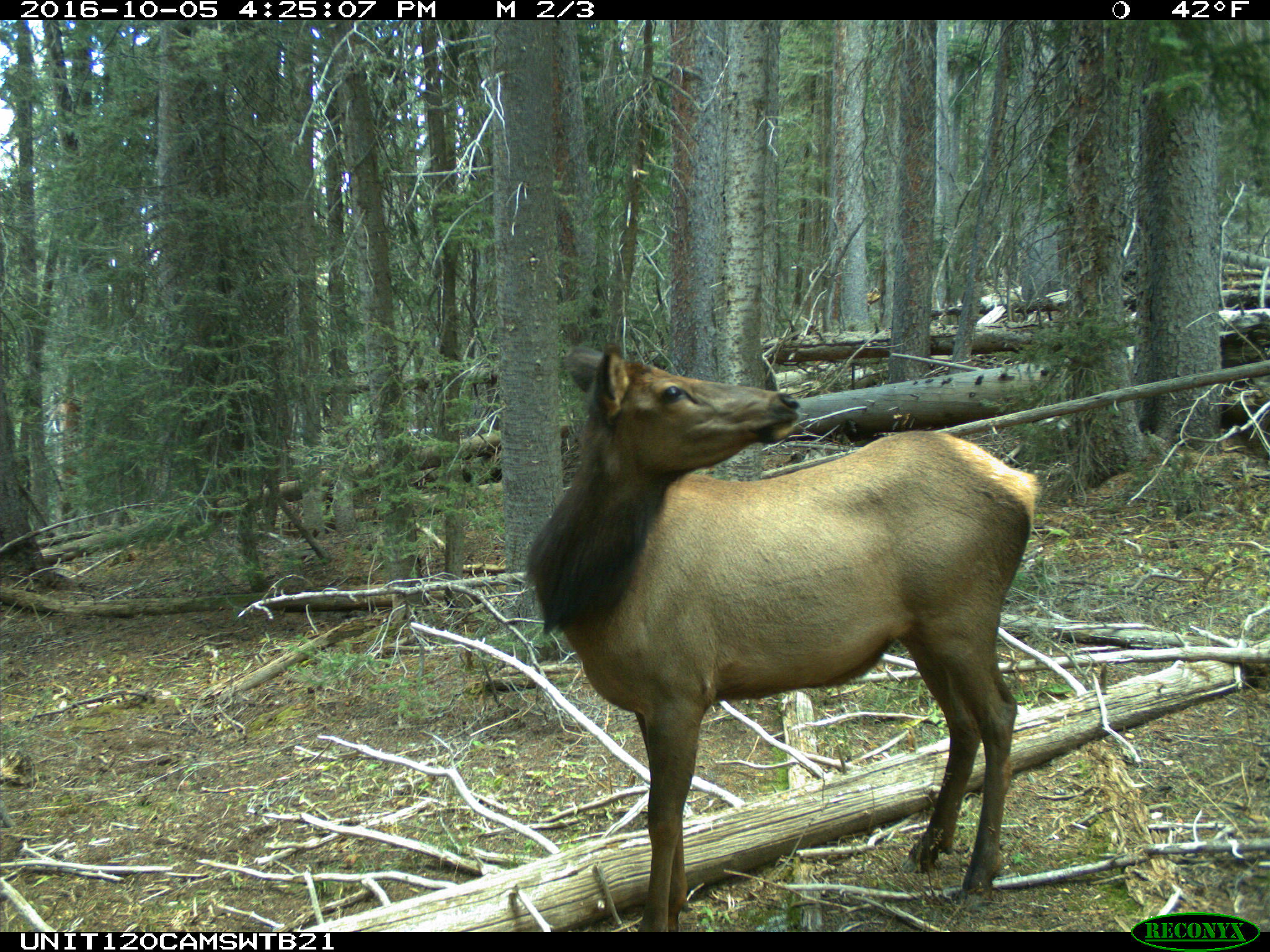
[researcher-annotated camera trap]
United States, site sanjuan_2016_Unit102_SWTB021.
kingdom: Animalia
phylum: Chordata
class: Mammalia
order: Artiodactyla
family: Cervidae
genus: Cervus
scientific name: Cervus elaphus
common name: red deer